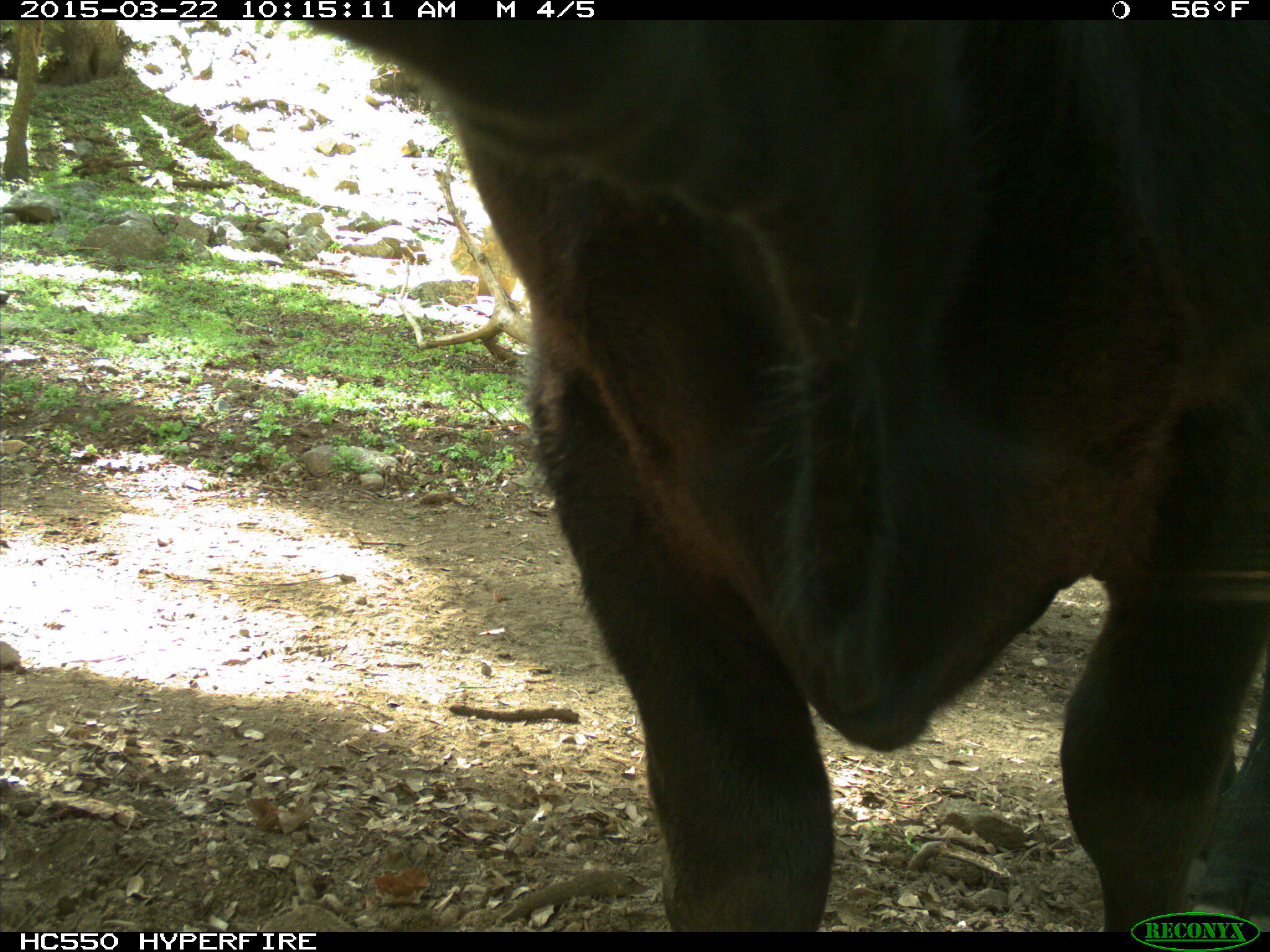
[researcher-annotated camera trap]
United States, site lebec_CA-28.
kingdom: Animalia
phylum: Chordata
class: Mammalia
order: Artiodactyla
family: Bovidae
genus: Bos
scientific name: Bos taurus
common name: domestic cow